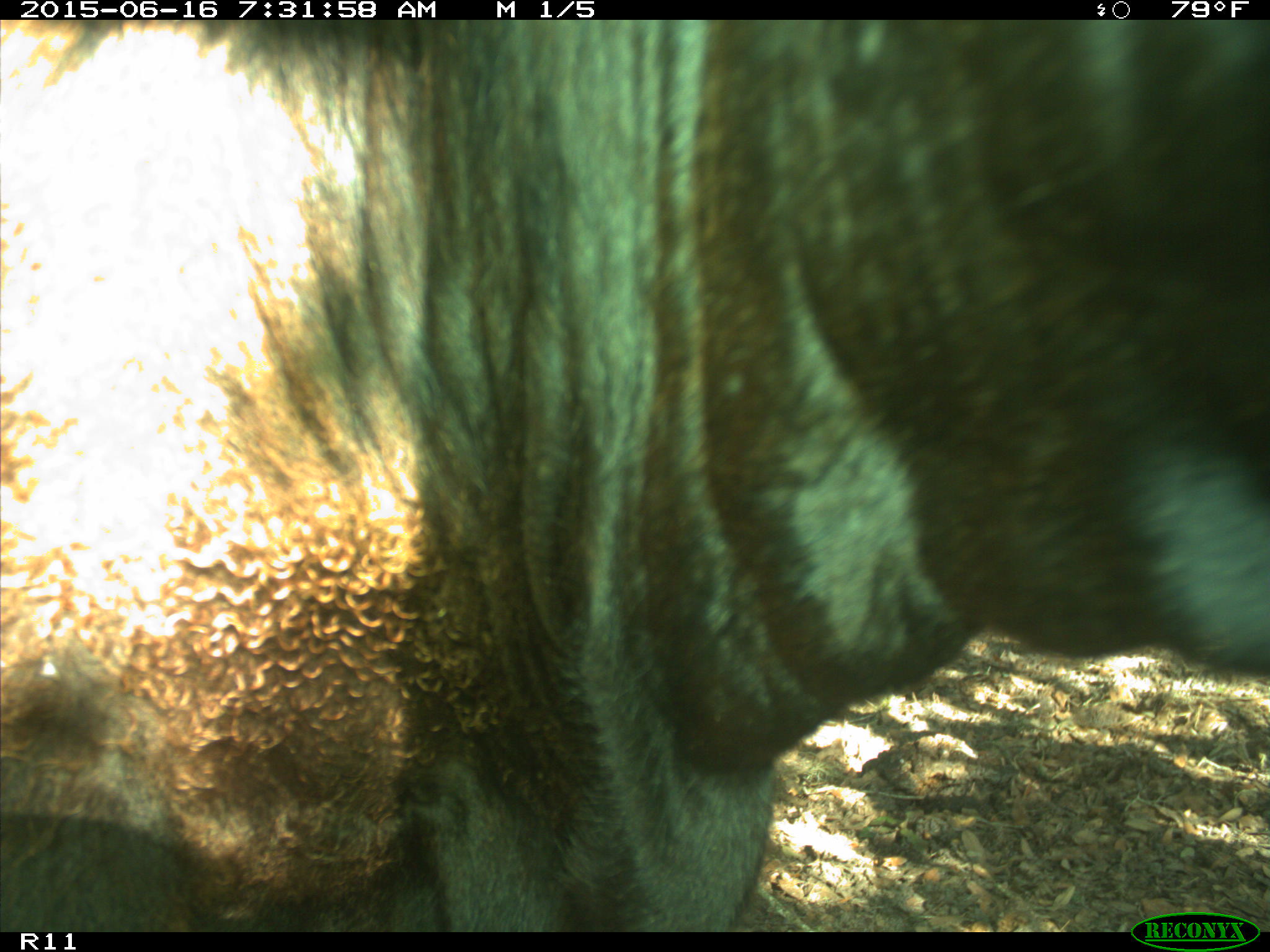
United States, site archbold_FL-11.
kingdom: Animalia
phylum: Chordata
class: Mammalia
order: Artiodactyla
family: Bovidae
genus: Bos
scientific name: Bos taurus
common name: domestic cow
Bos taurus (domestic cow).